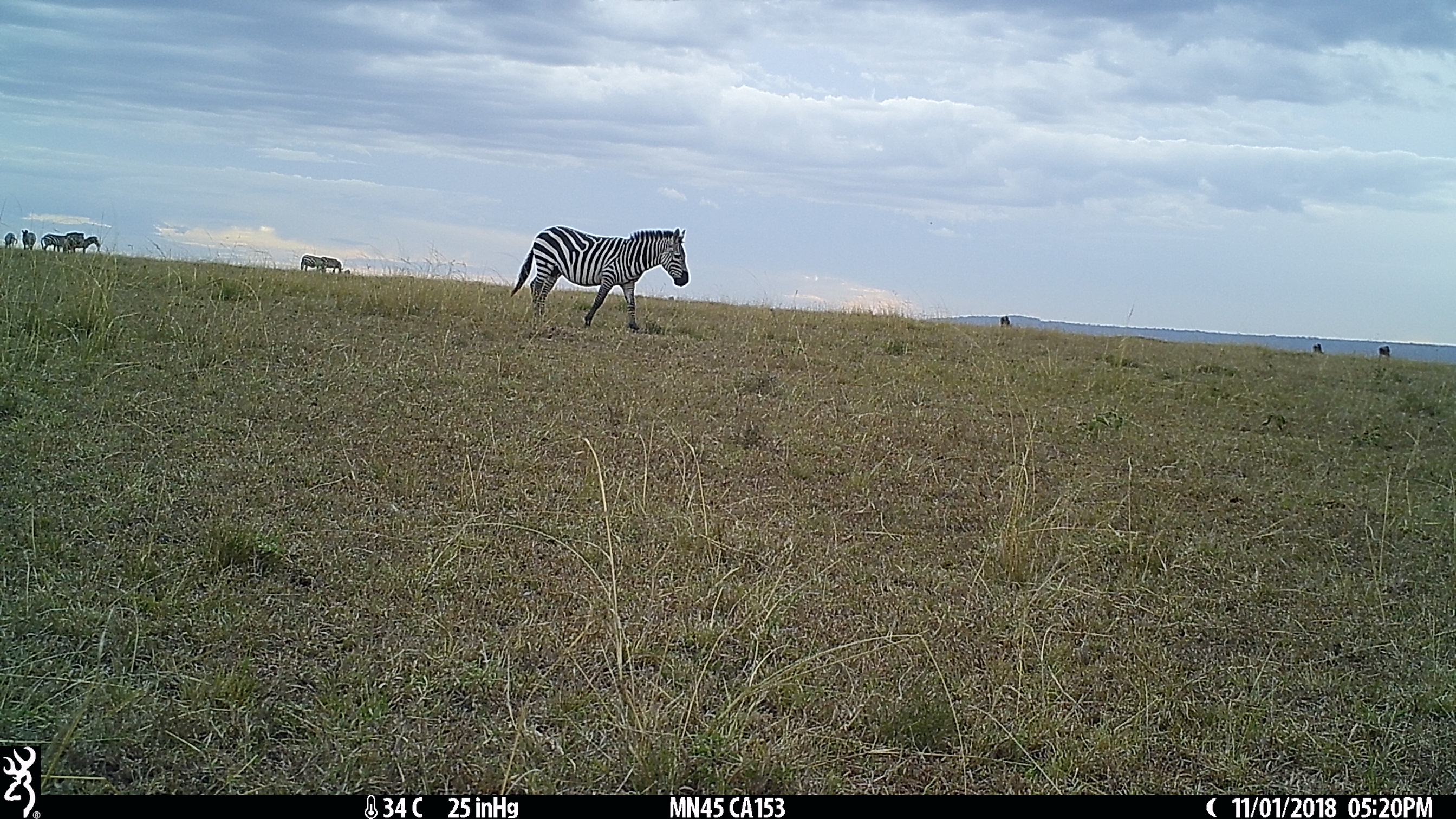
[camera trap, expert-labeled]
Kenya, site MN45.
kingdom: Animalia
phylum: Chordata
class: Mammalia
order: Perissodactyla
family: Equidae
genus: Equus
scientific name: Equus quagga burchellii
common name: burchell's zebra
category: zebra